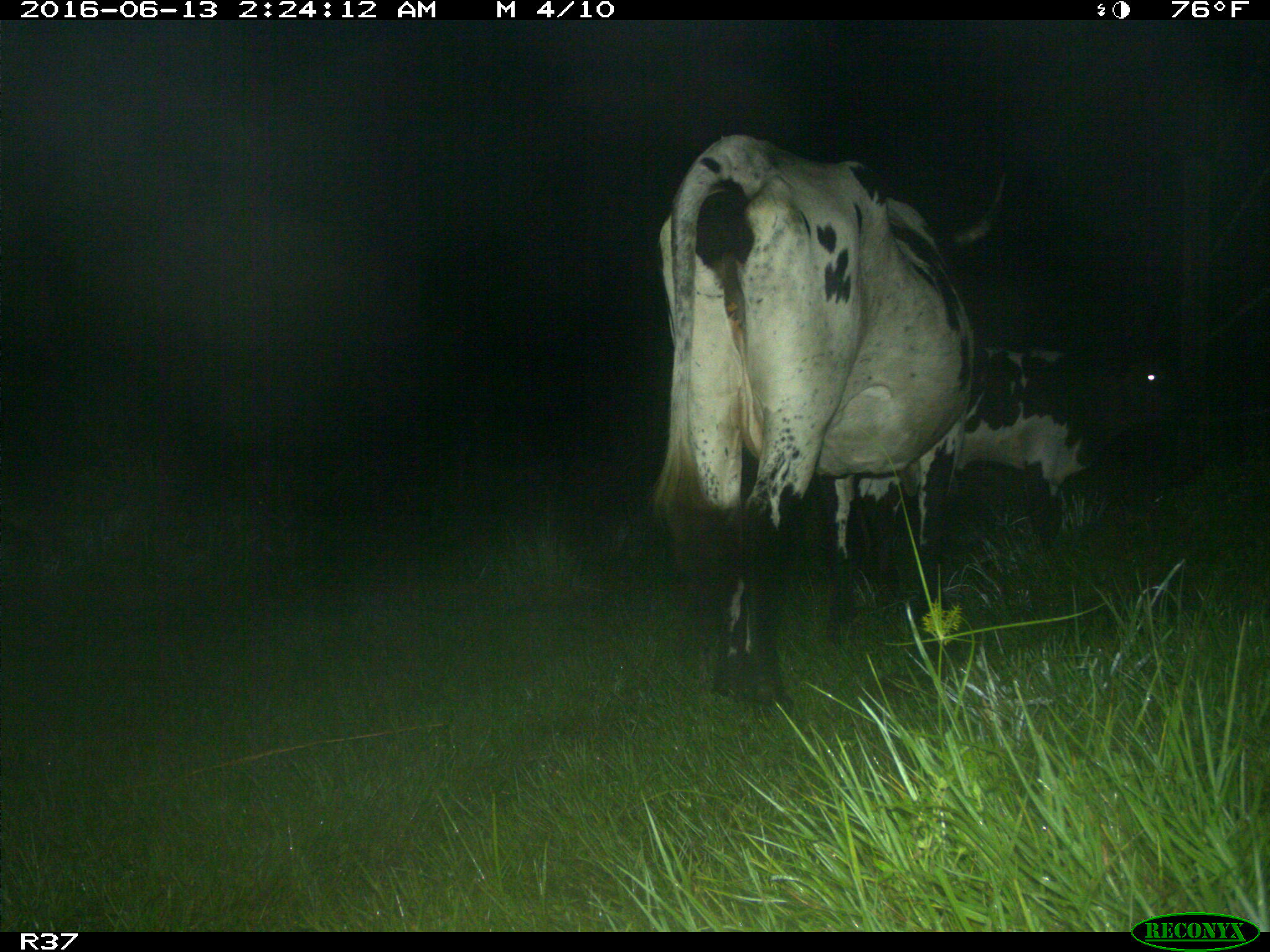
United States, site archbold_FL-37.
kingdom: Animalia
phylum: Chordata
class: Mammalia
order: Artiodactyla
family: Bovidae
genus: Bos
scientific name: Bos taurus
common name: domestic cow